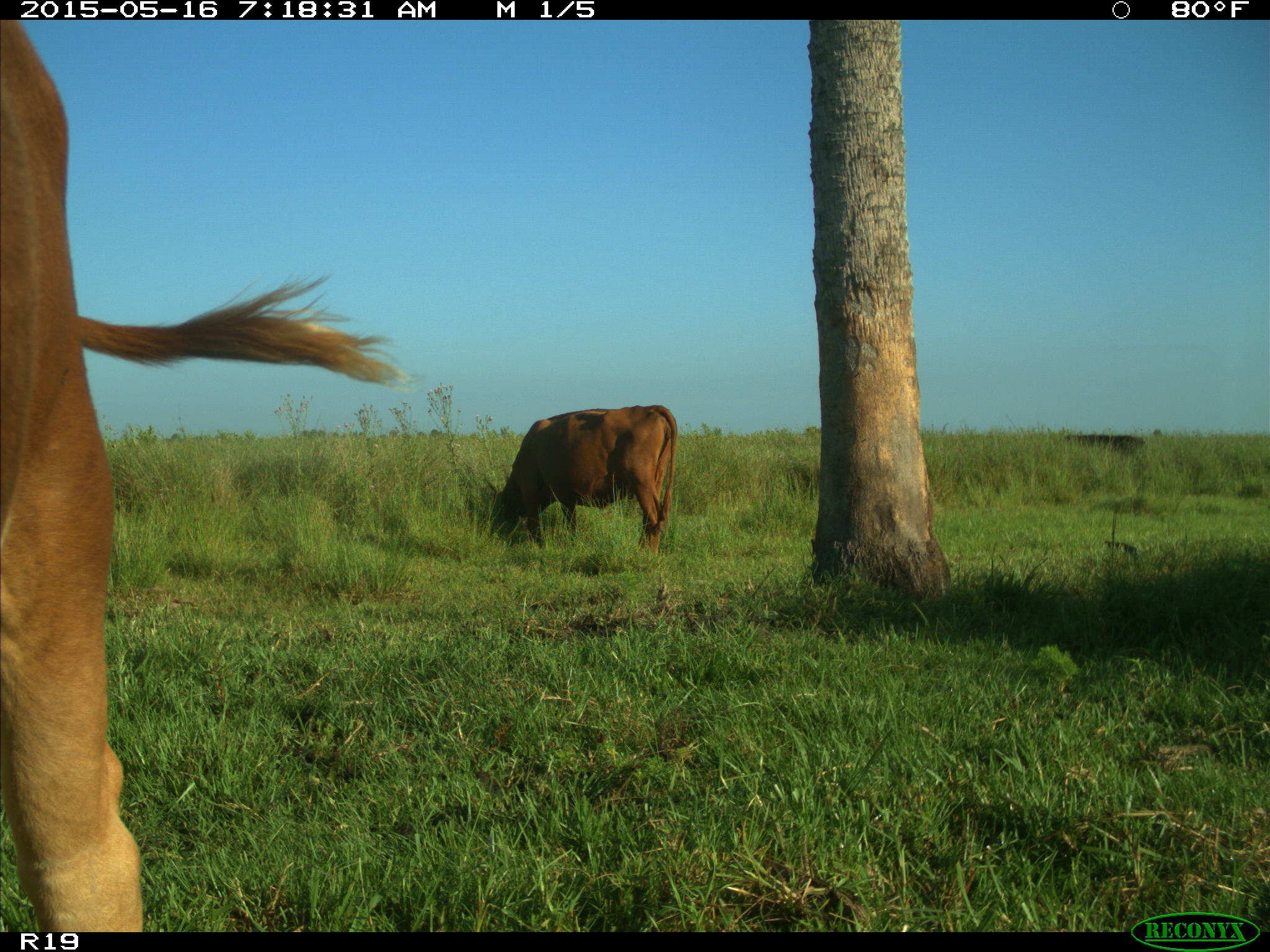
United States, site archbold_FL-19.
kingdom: Animalia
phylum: Chordata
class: Mammalia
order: Artiodactyla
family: Bovidae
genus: Bos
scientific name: Bos taurus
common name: domestic cow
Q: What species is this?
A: Bos taurus (domestic cow).